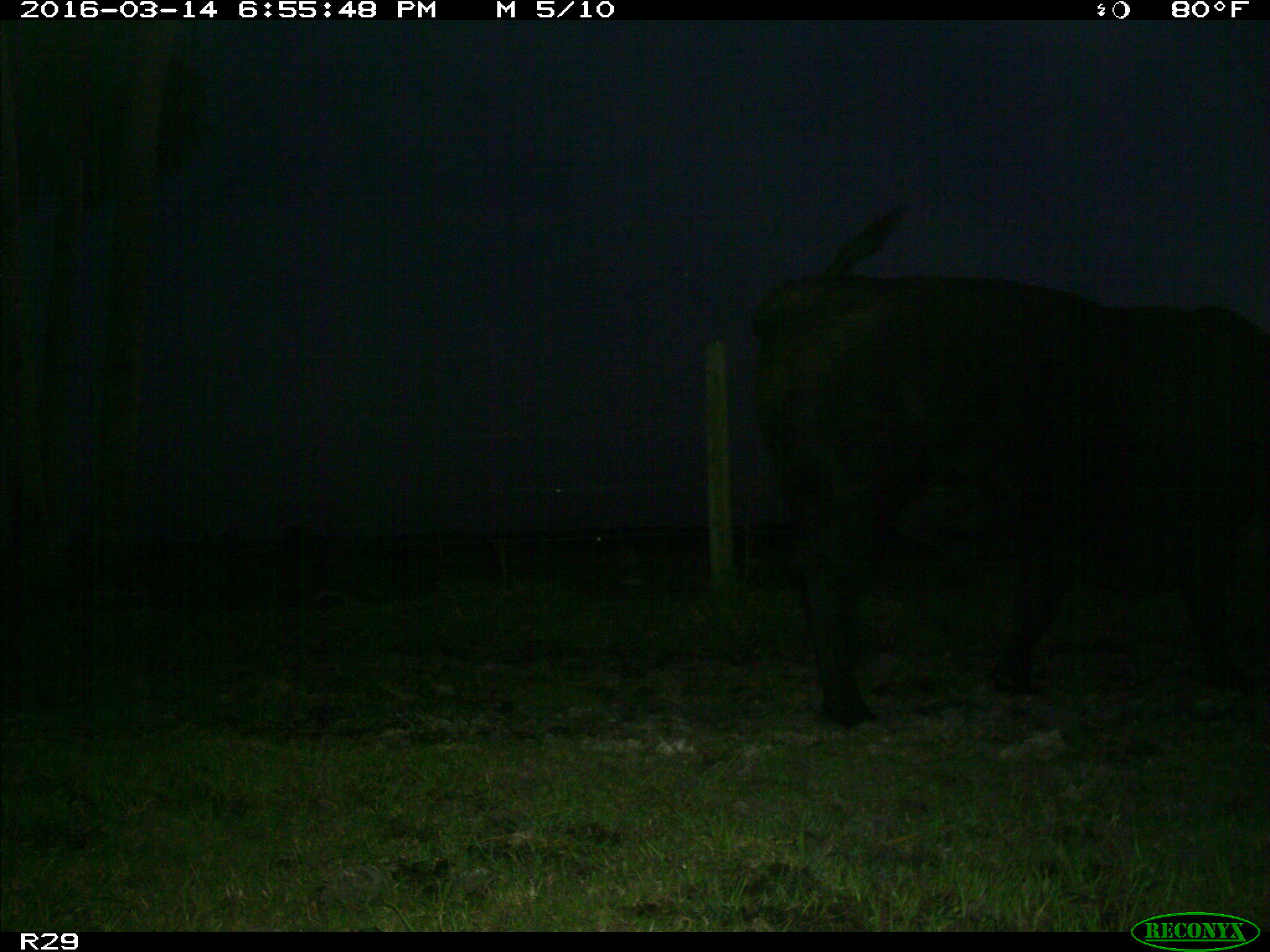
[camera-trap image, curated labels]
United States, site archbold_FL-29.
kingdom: Animalia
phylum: Chordata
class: Mammalia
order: Artiodactyla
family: Bovidae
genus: Bos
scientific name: Bos taurus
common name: domestic cow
Bos taurus (domestic cow).